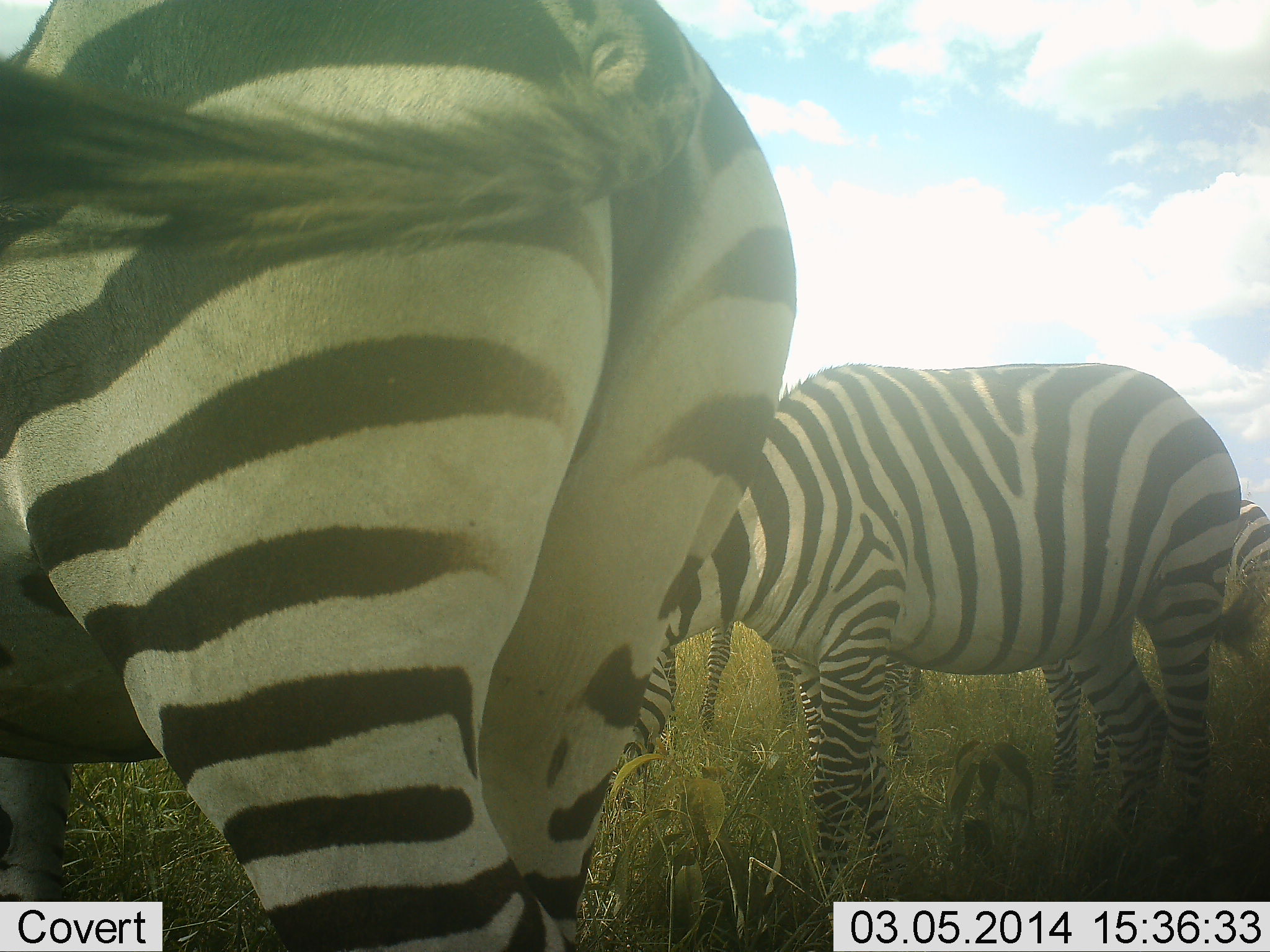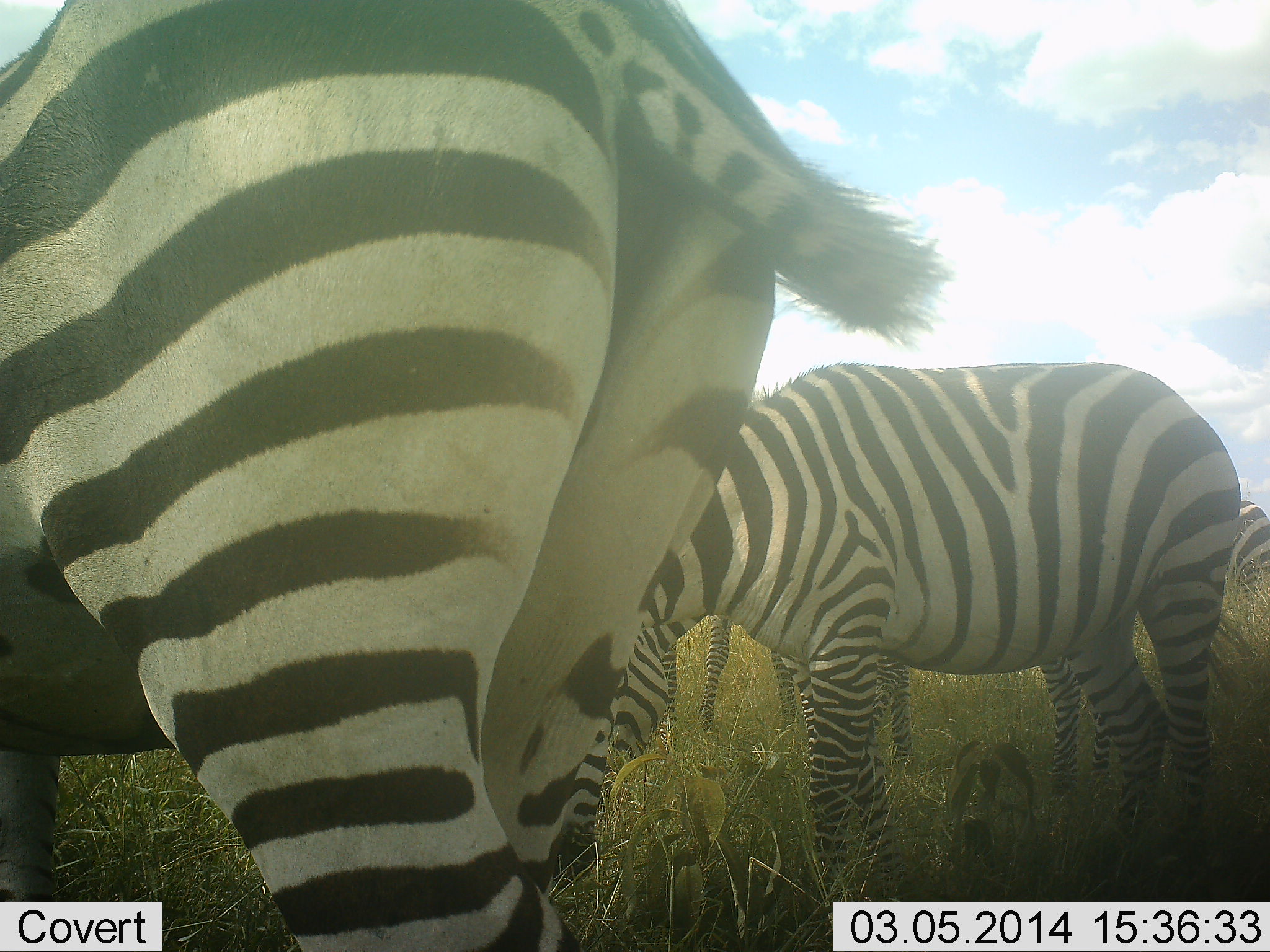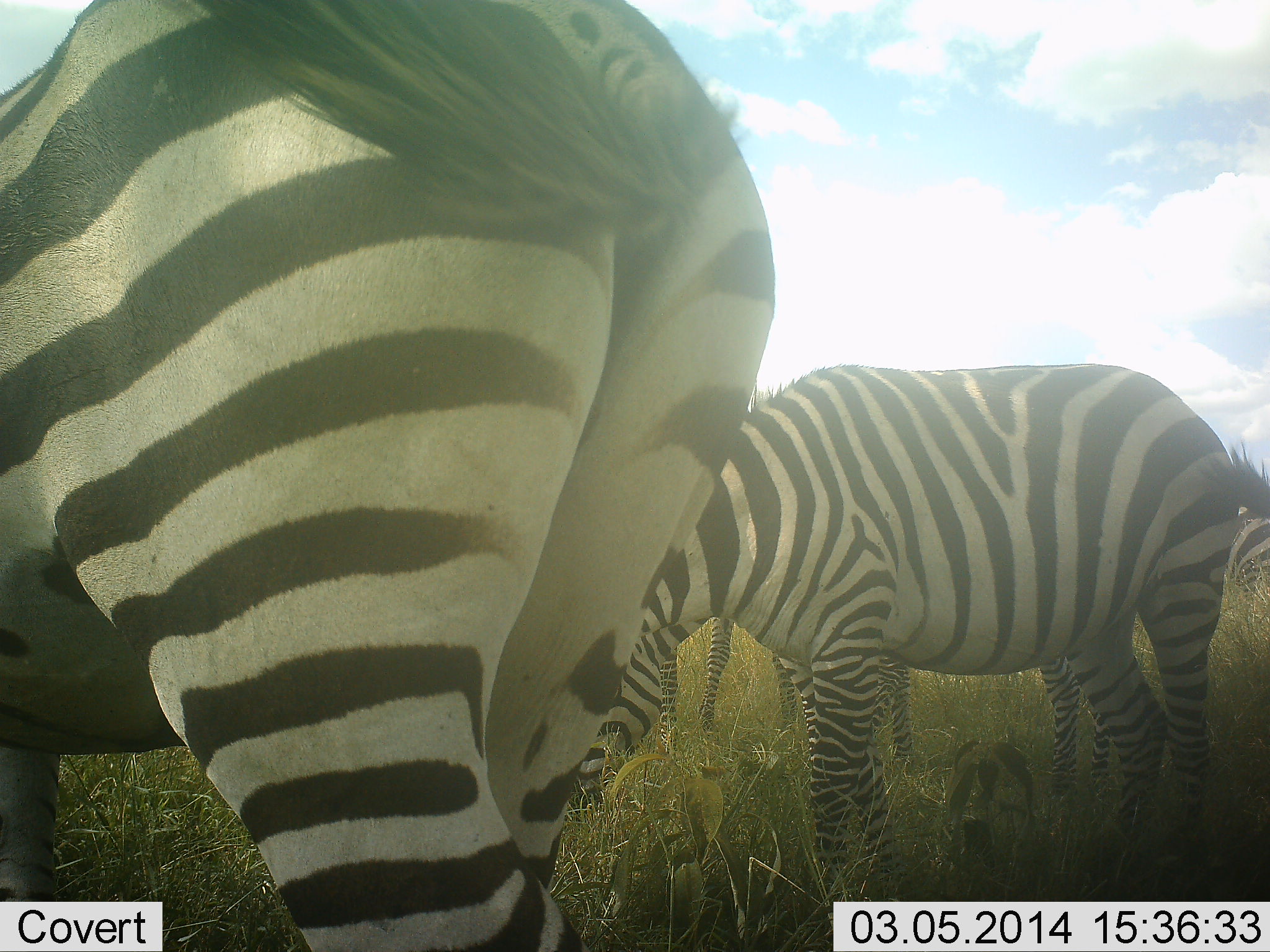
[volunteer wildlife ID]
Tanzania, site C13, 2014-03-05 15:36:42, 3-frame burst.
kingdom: Animalia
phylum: Chordata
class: Mammalia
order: Perissodactyla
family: Equidae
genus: Equus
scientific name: Equus quagga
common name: plains zebra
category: zebra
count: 5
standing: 70%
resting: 0%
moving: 0%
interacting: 0%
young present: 10%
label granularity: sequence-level